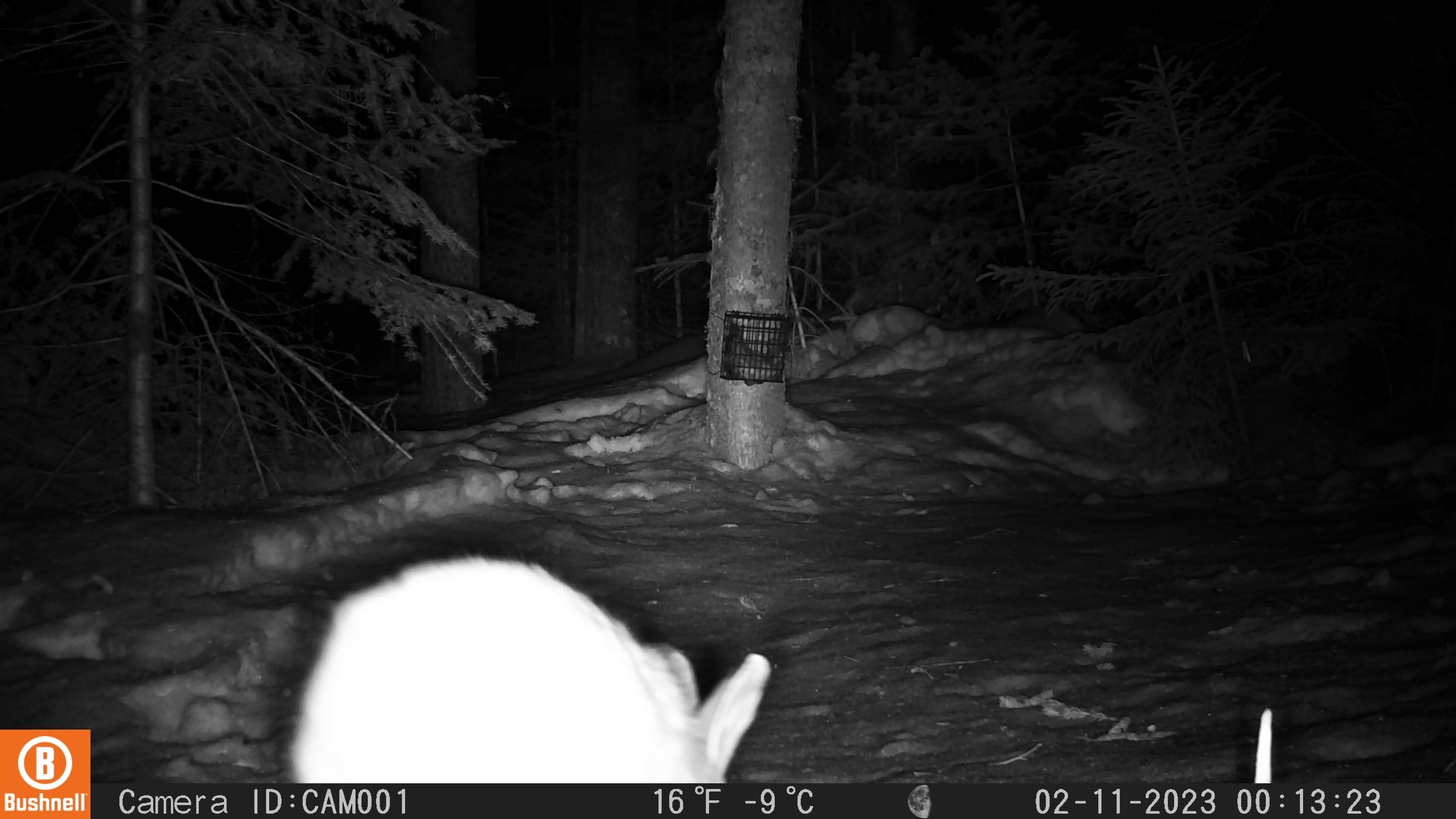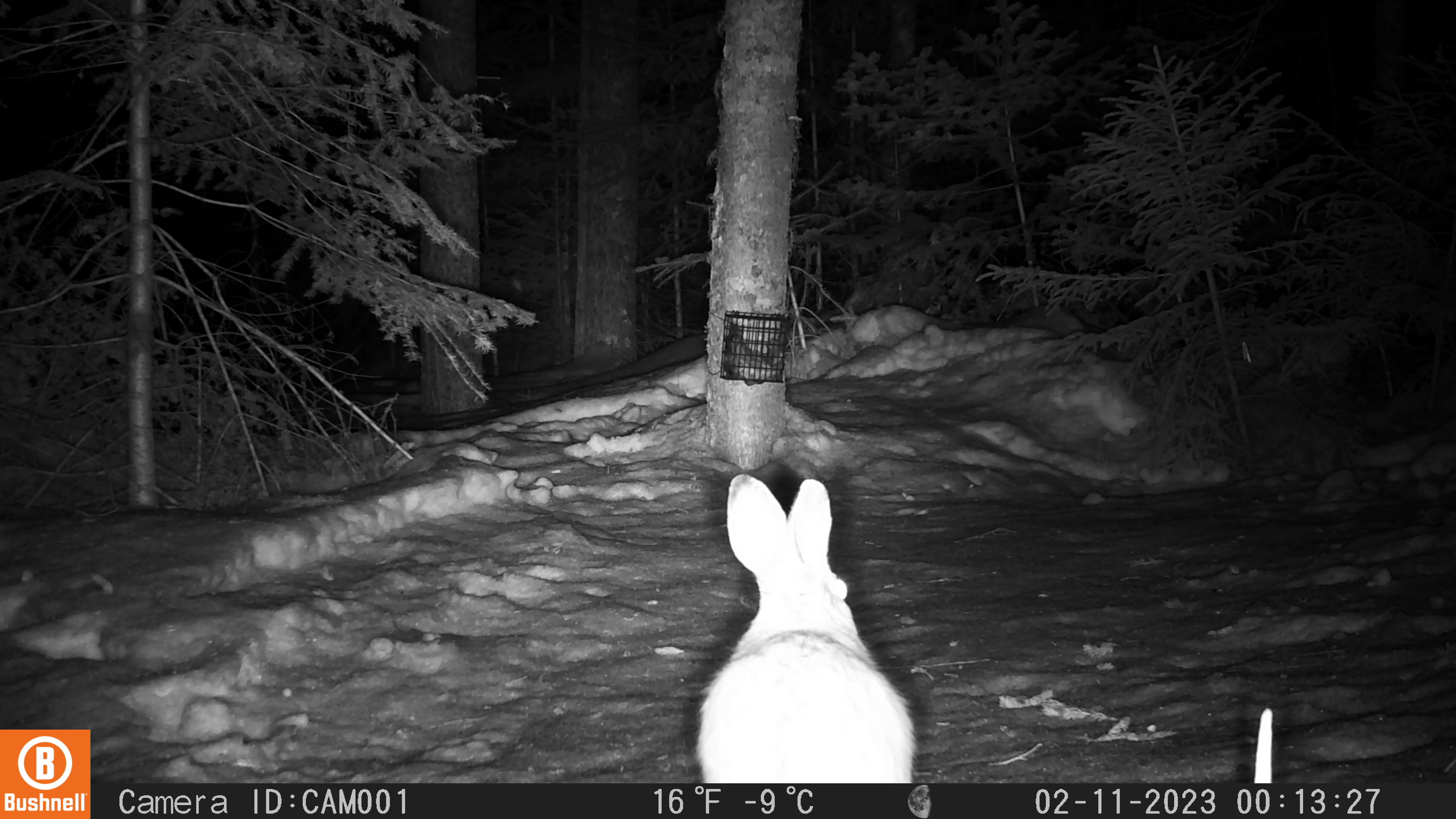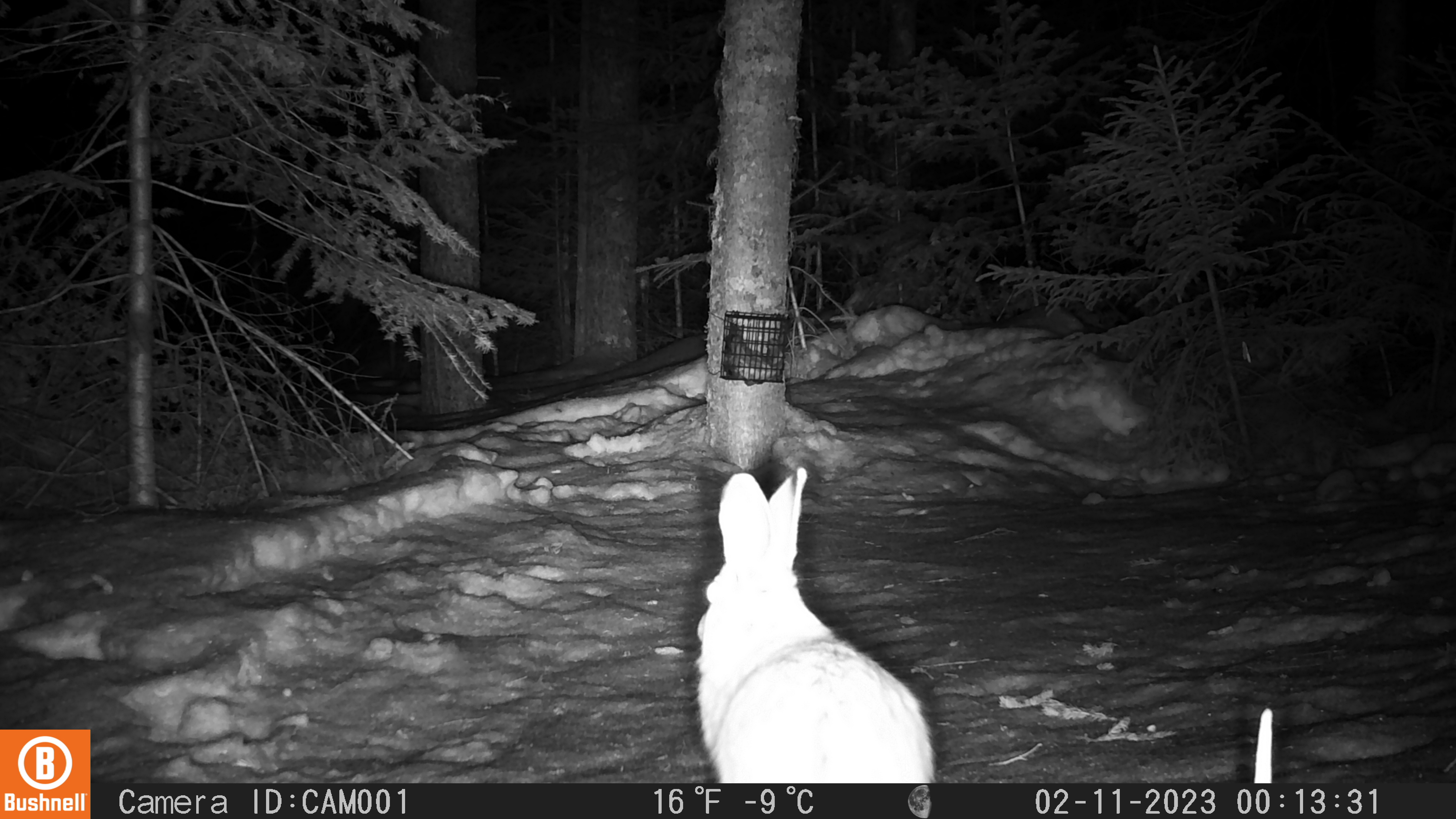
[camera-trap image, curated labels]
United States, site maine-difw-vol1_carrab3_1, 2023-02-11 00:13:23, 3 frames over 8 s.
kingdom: Animalia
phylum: Chordata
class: Mammalia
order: Lagomorpha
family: Leporidae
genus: Lepus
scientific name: Lepus americanus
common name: snowshoe hare